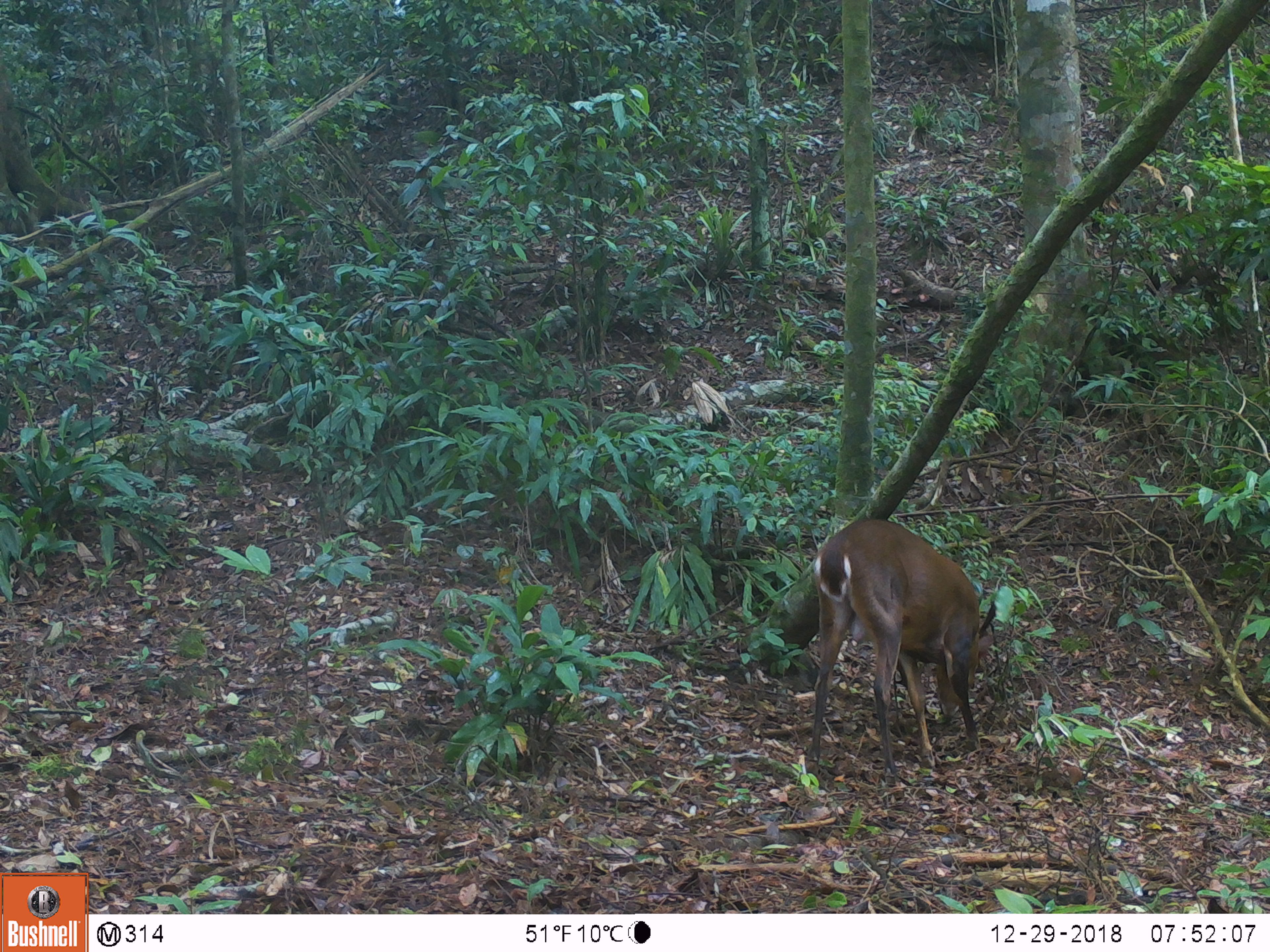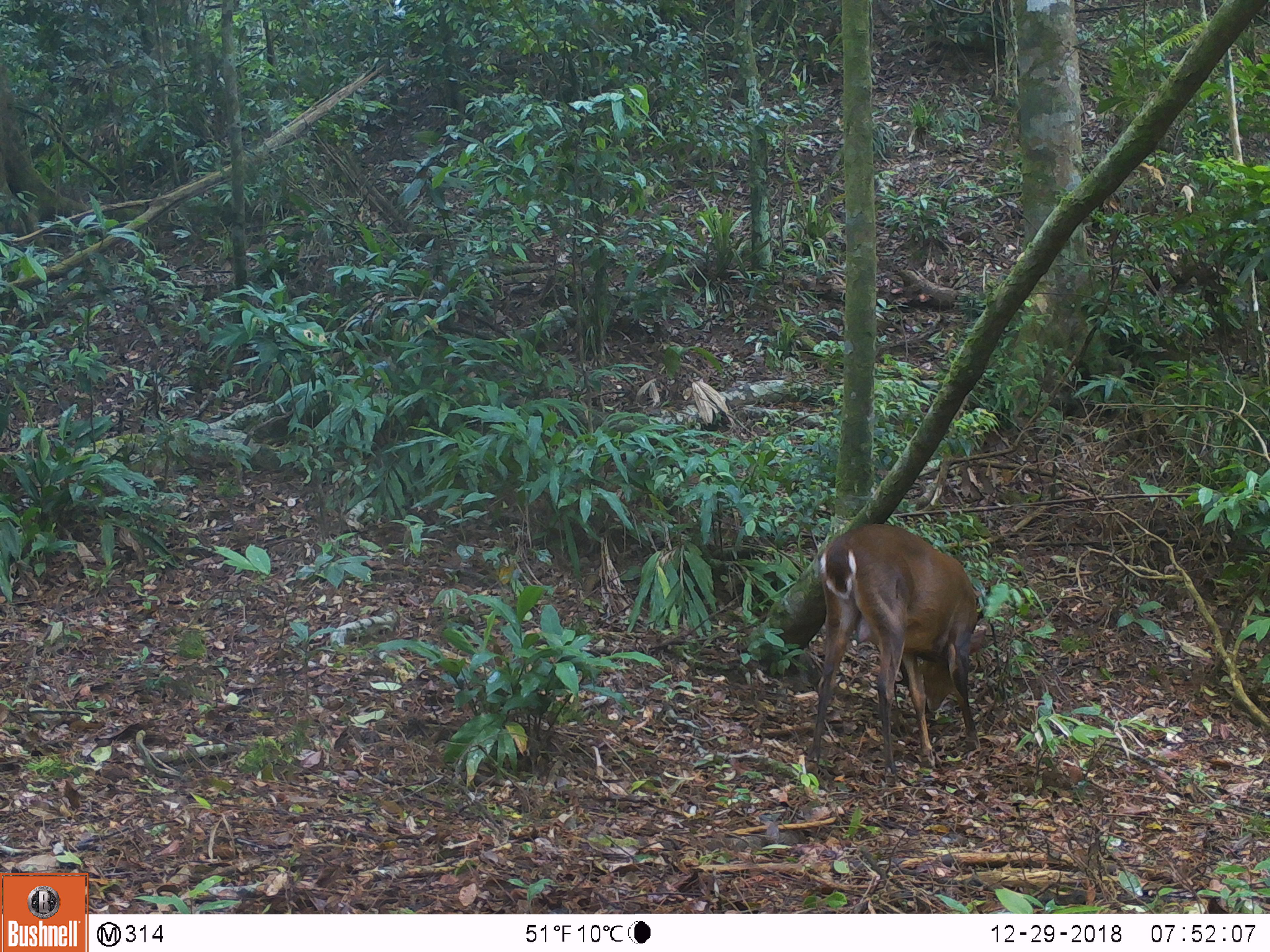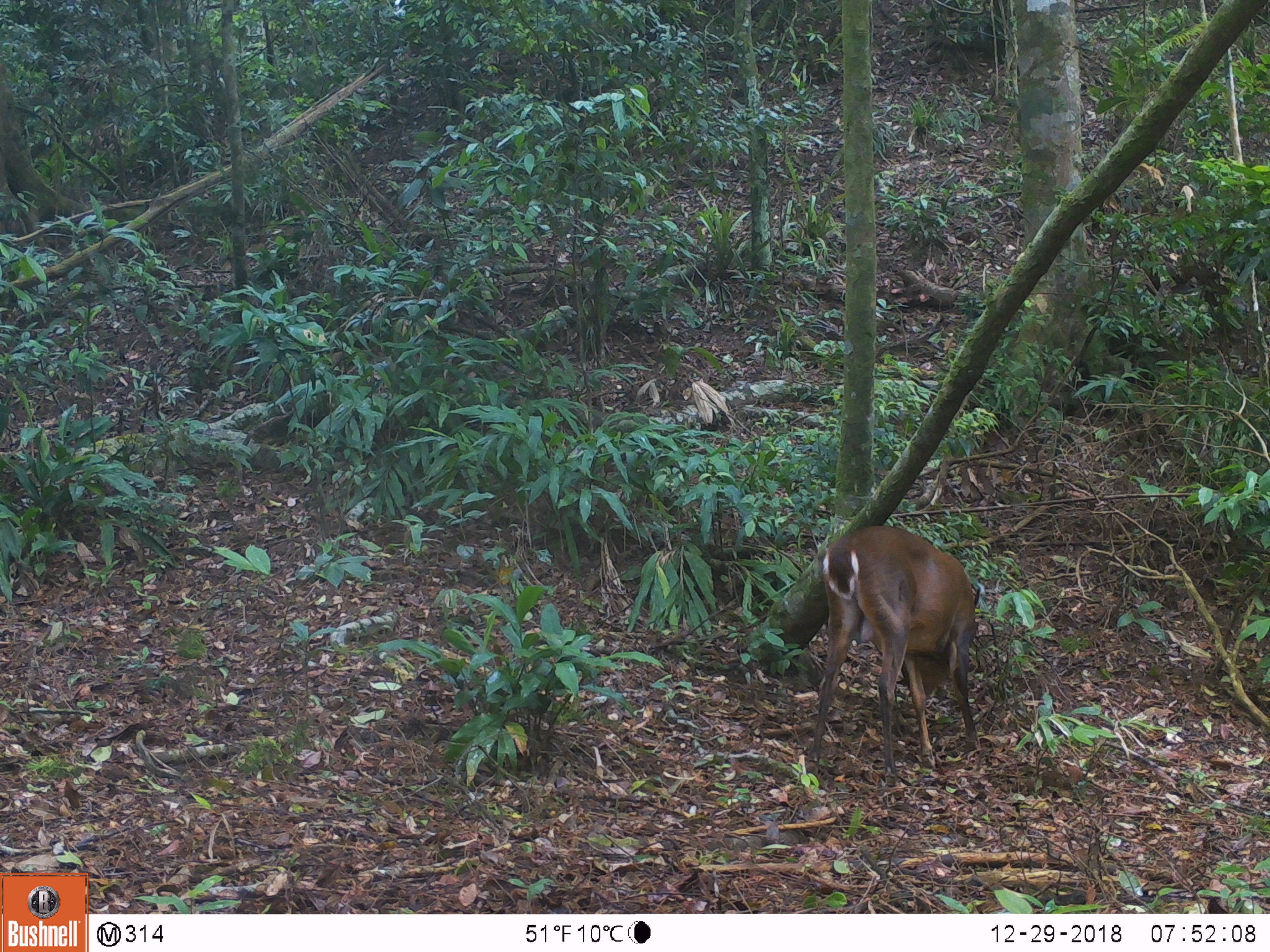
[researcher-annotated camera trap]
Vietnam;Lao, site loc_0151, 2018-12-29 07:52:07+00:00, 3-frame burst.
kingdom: Animalia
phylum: Chordata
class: Mammalia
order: Artiodactyla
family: Cervidae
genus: Muntiacus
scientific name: Muntiacus vuquangensis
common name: large-antlered muntjac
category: large antlered muntjac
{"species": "large antlered muntjac (large-antlered muntjac) (Muntiacus vuquangensis)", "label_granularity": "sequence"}